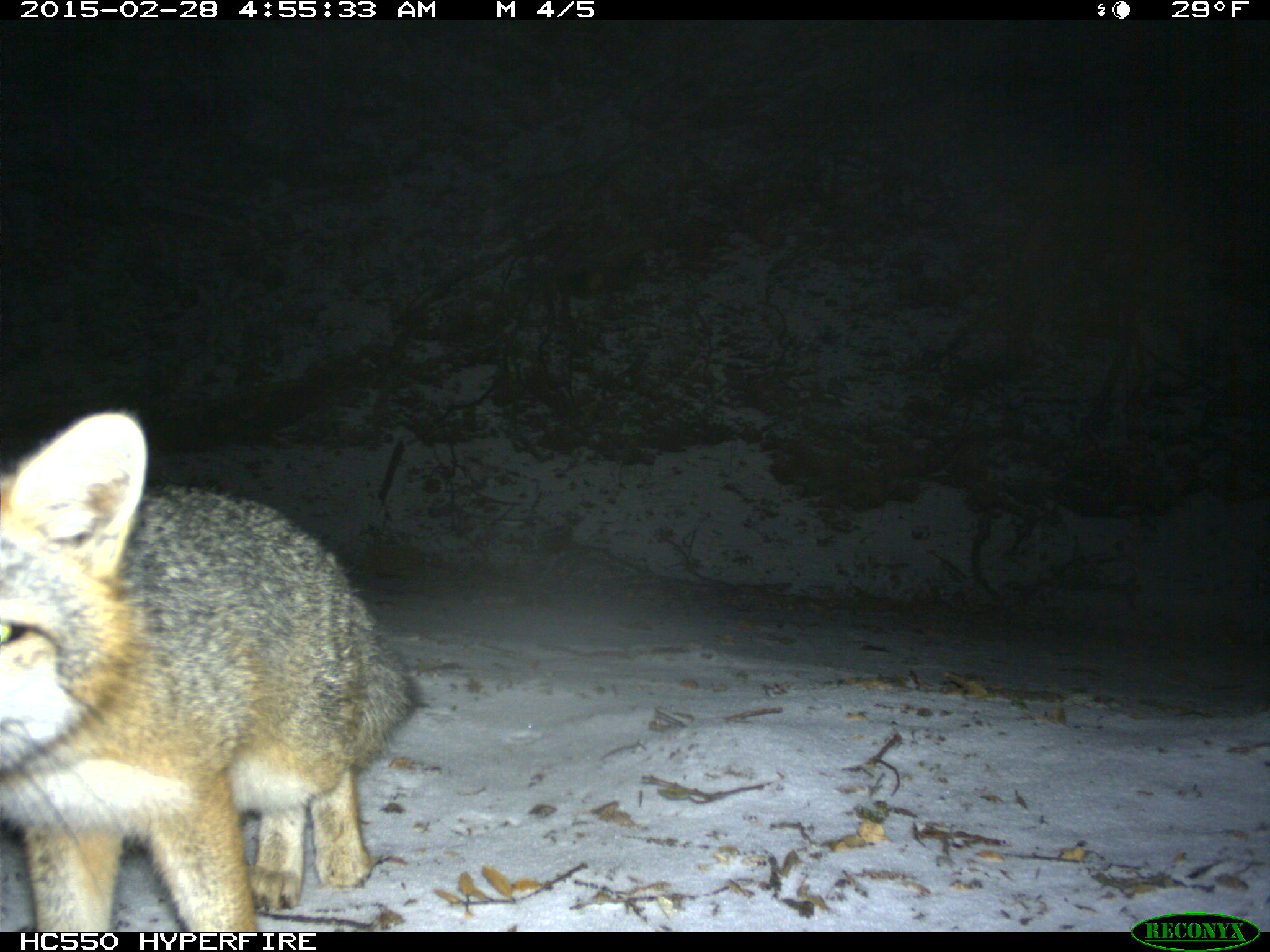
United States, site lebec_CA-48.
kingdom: Animalia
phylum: Chordata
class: Mammalia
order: Carnivora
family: Canidae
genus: Urocyon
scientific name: Urocyon cinereoargenteus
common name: gray fox